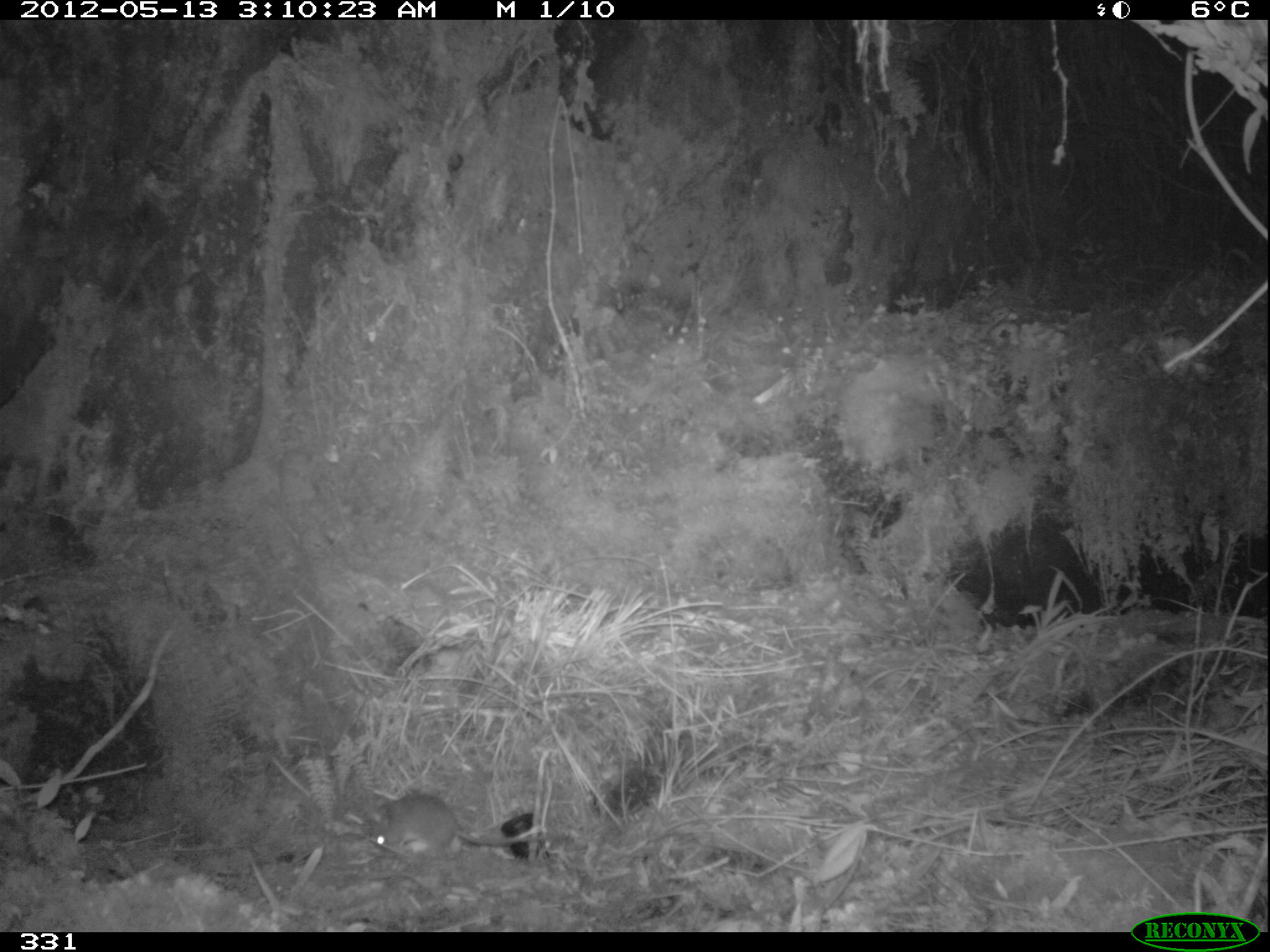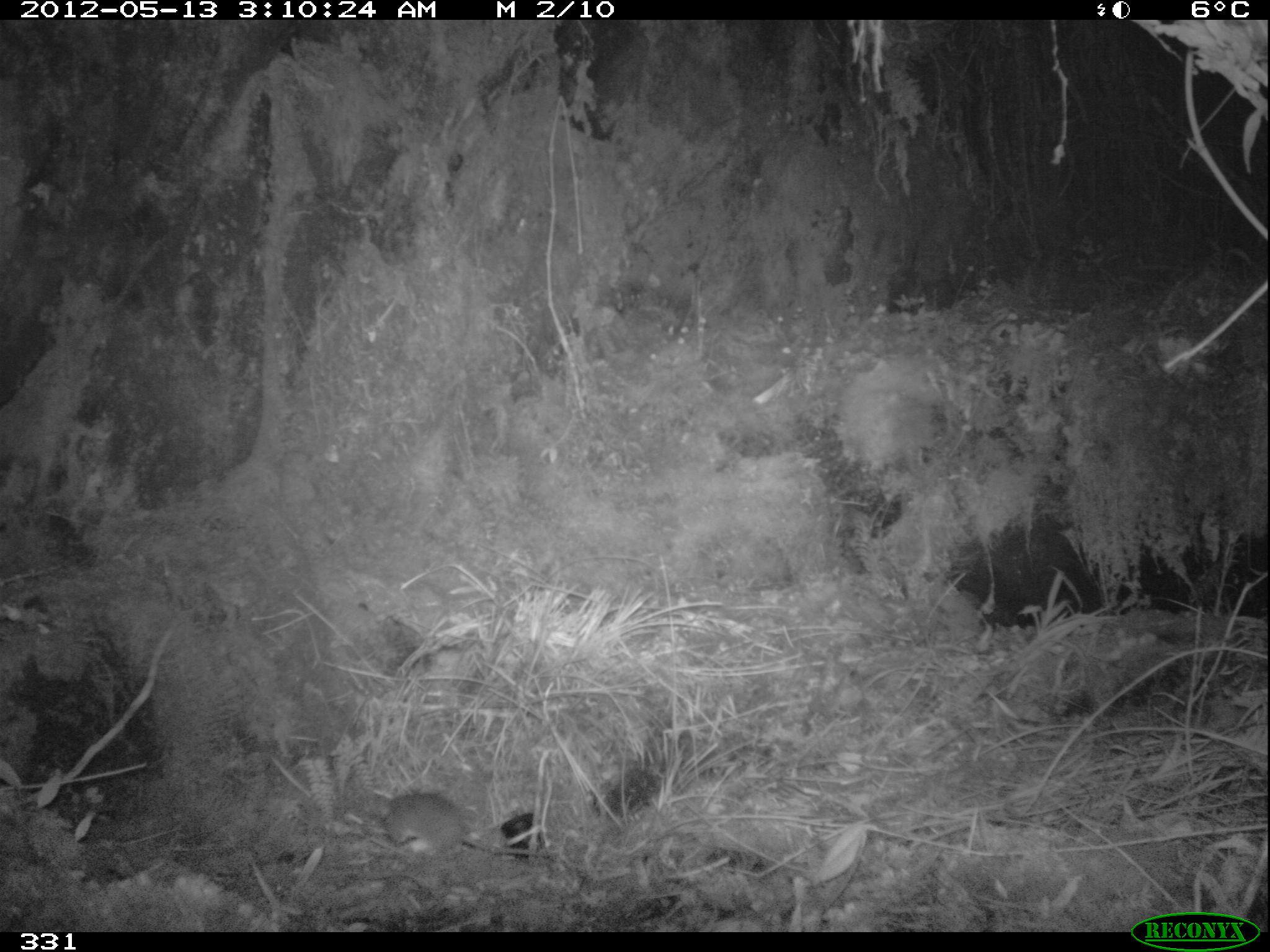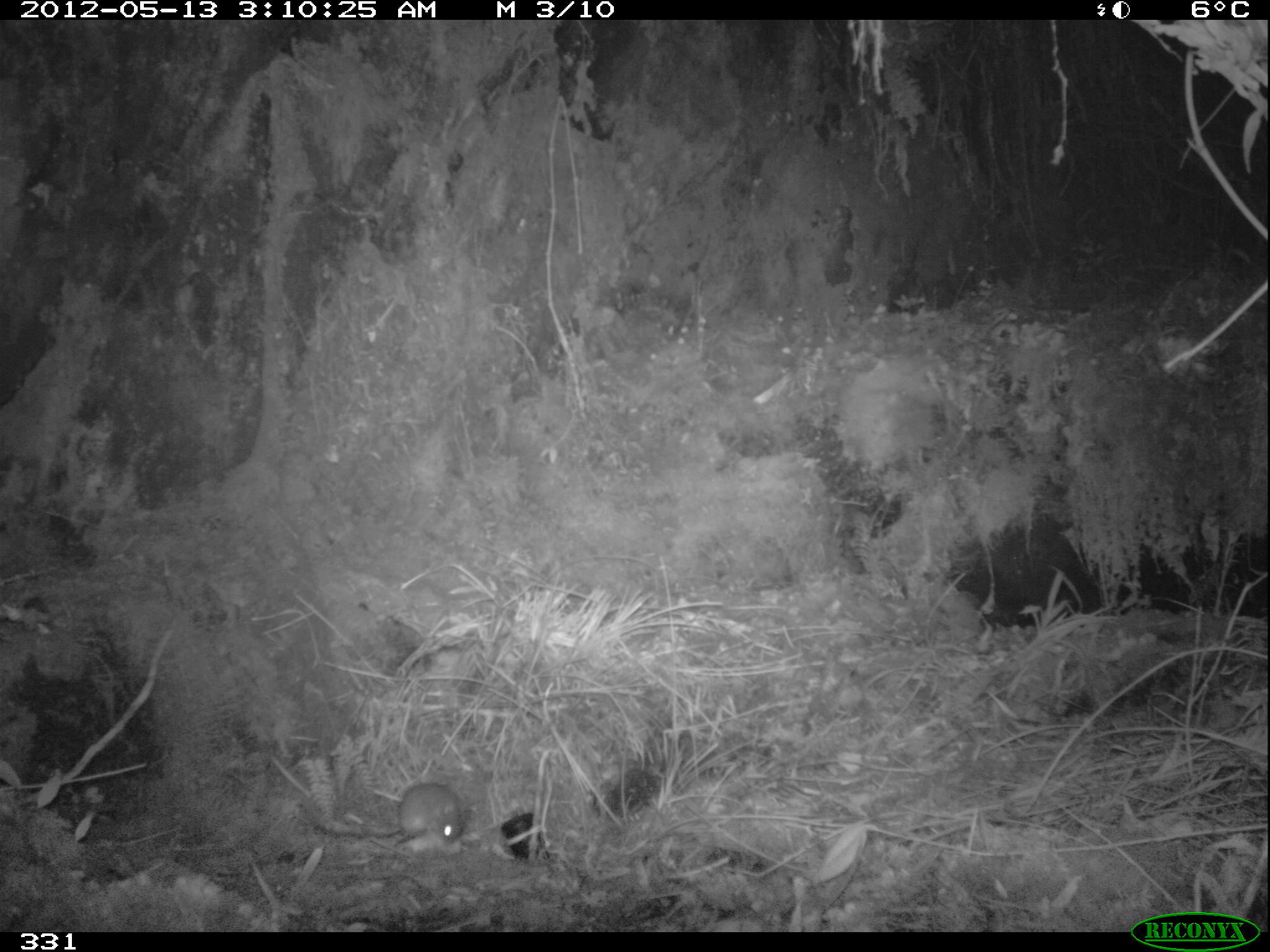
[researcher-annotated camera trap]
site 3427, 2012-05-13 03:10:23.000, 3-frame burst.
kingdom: Animalia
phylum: Chordata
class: Mammalia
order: Rodentia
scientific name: Rodentia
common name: rodents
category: unknown rodent